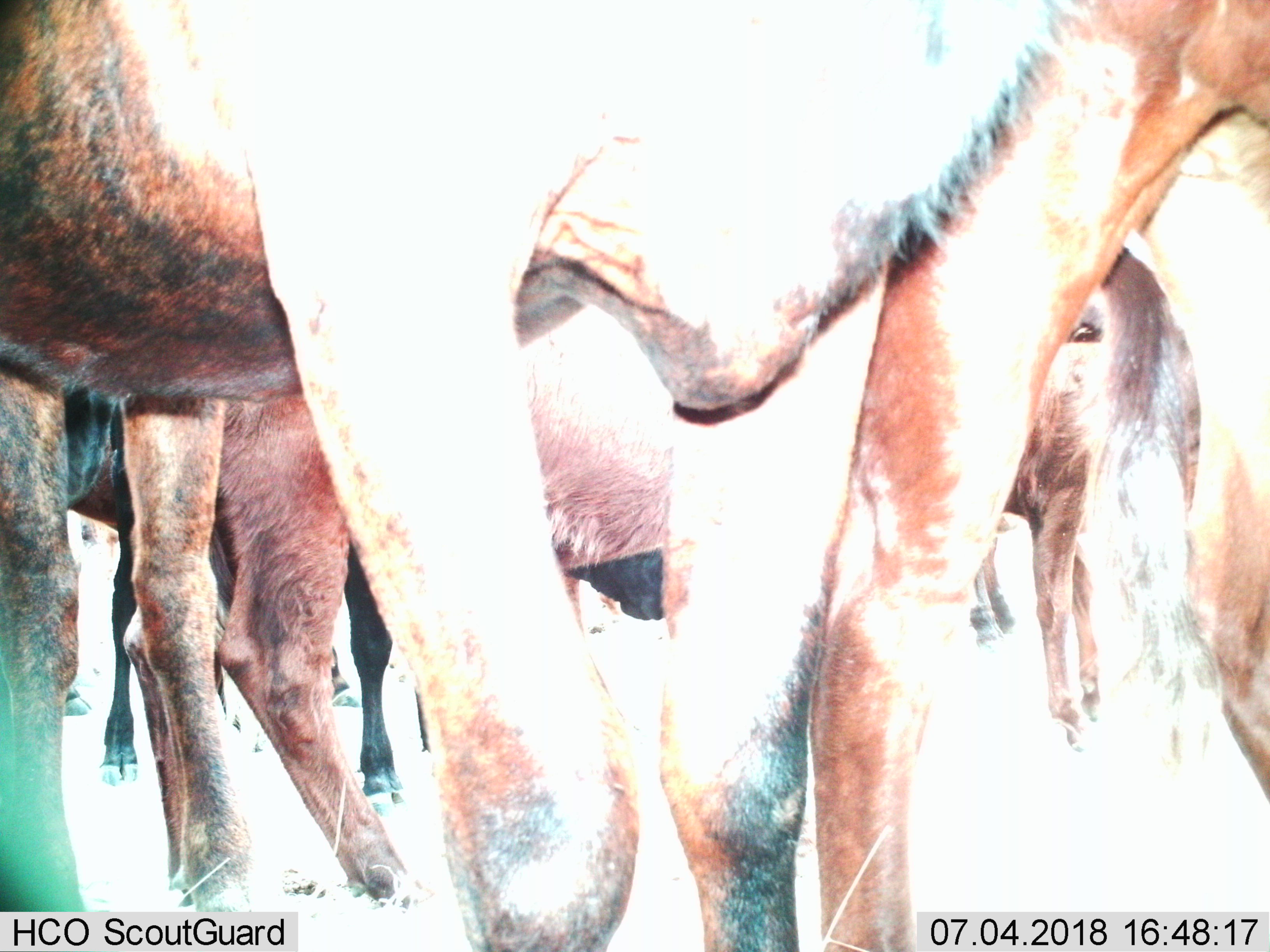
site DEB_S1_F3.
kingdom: Animalia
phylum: Chordata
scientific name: Vertebrata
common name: domestic animal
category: domesticanimal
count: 7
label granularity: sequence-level